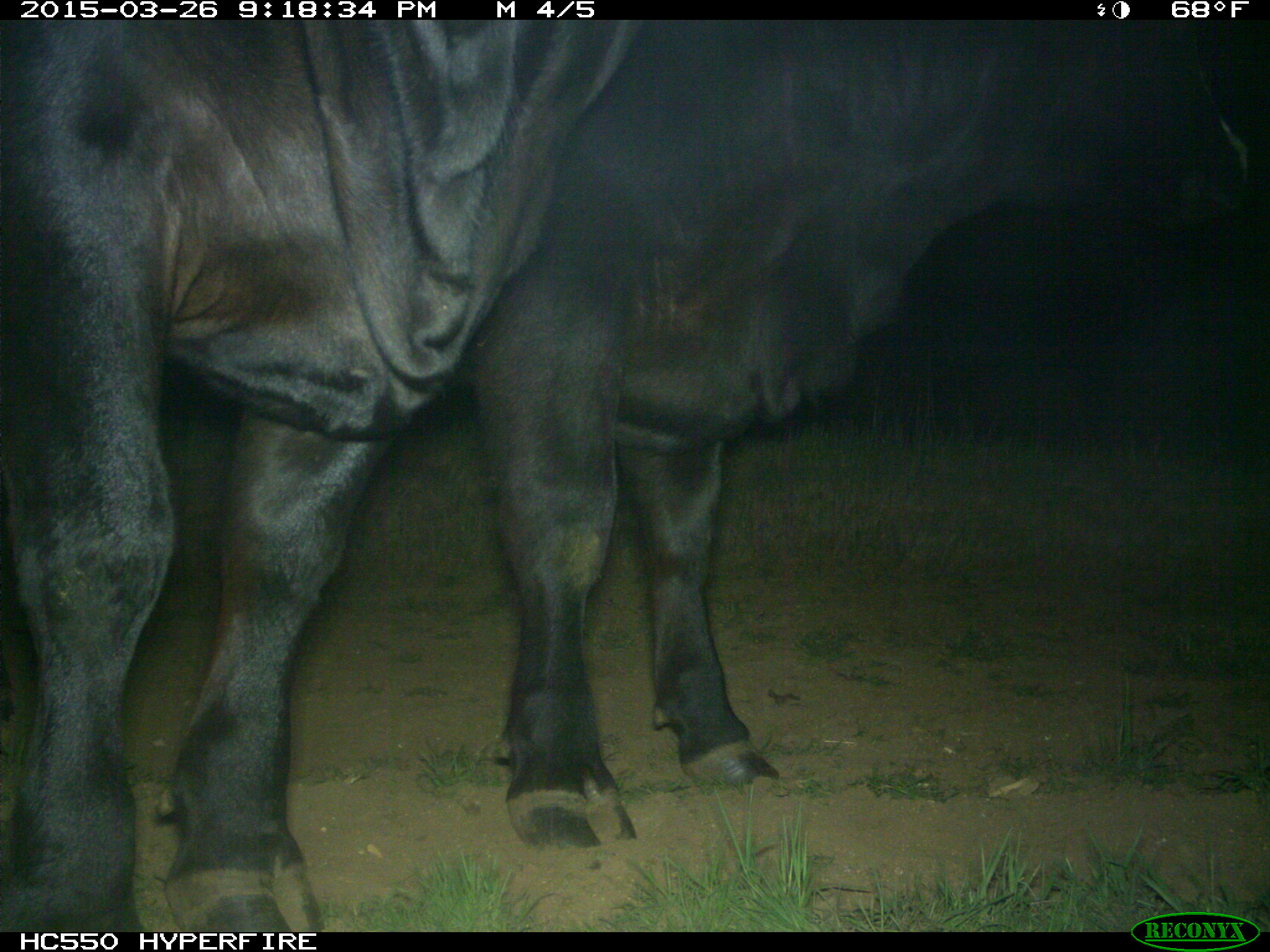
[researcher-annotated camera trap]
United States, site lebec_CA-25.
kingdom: Animalia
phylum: Chordata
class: Mammalia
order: Artiodactyla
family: Bovidae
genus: Bos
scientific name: Bos taurus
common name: domestic cow